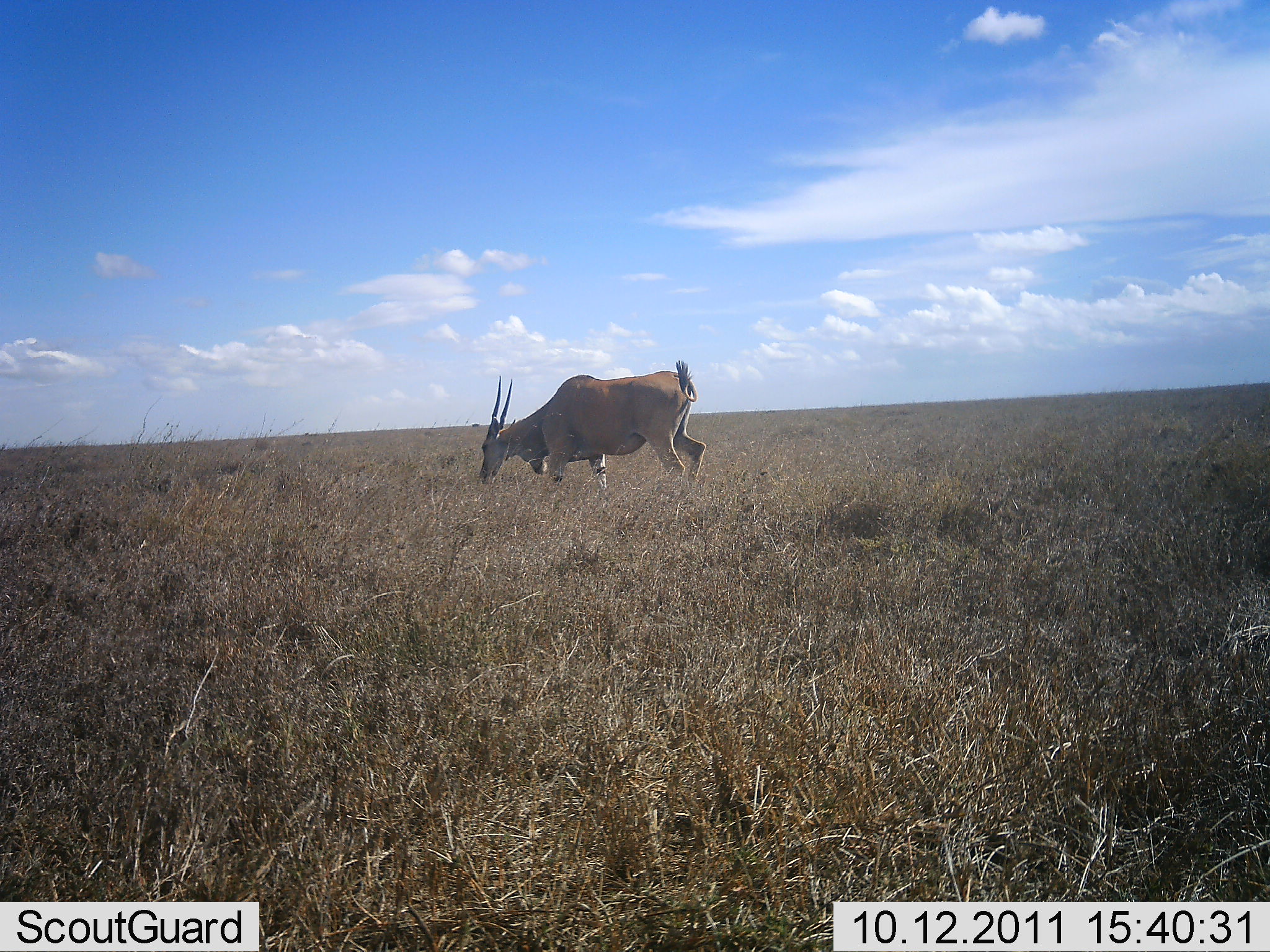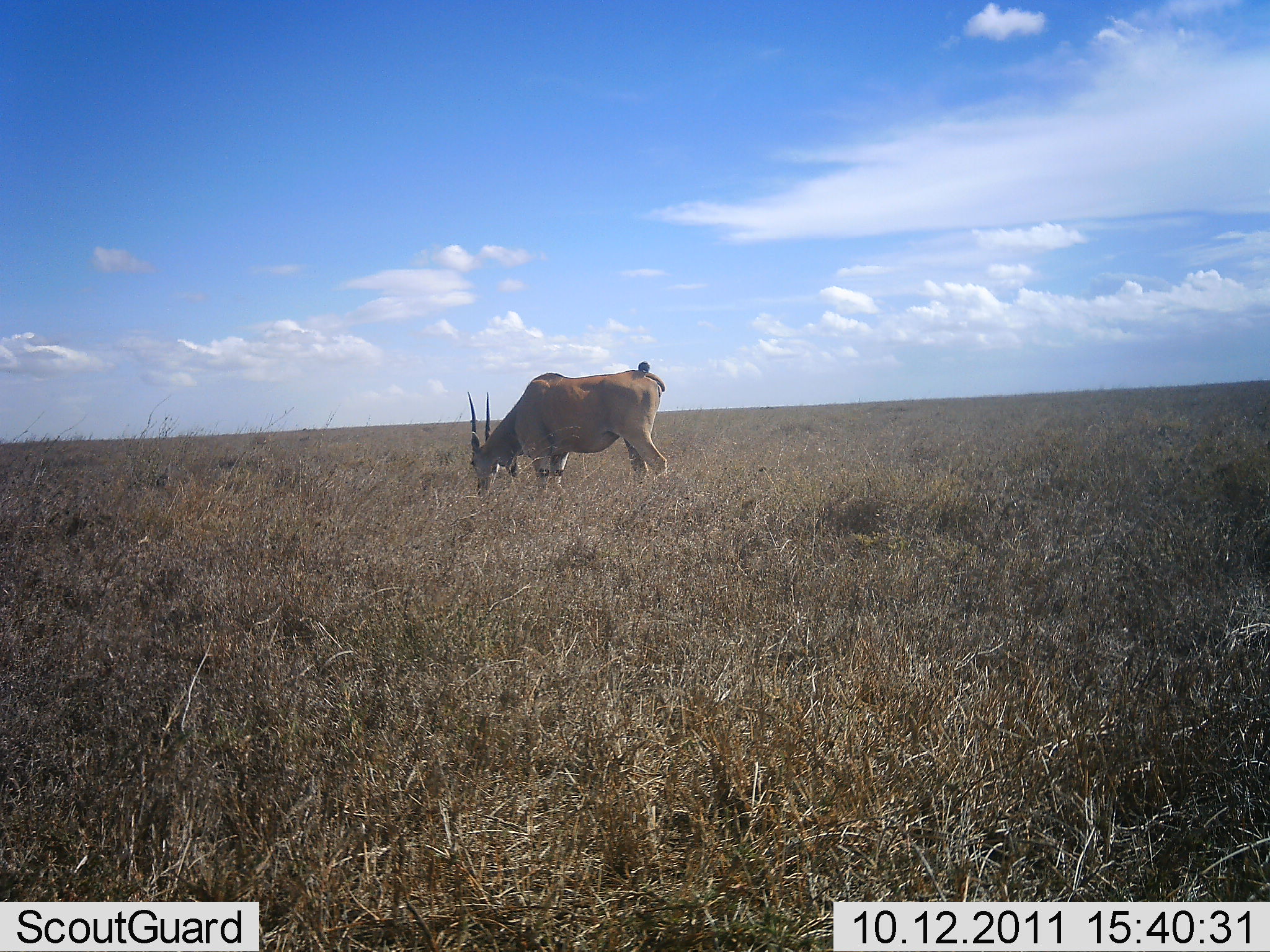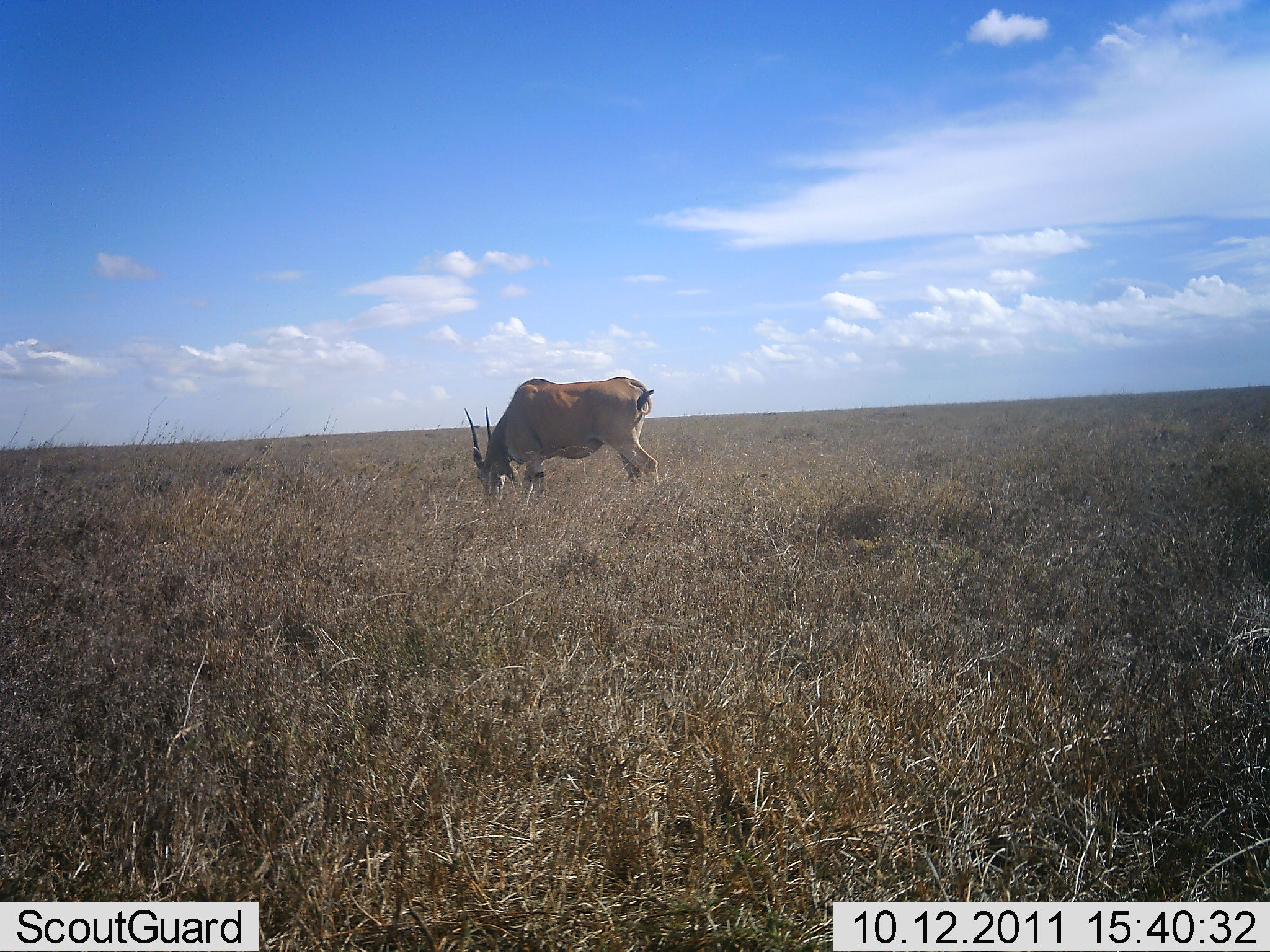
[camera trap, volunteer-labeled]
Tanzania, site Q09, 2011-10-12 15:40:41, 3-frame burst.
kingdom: Animalia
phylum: Chordata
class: Mammalia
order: Artiodactyla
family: Bovidae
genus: Tragelaphus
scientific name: Tragelaphus oryx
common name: eland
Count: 1.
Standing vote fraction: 8%.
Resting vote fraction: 0%.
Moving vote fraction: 8%.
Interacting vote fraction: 0%.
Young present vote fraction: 0%.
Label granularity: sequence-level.